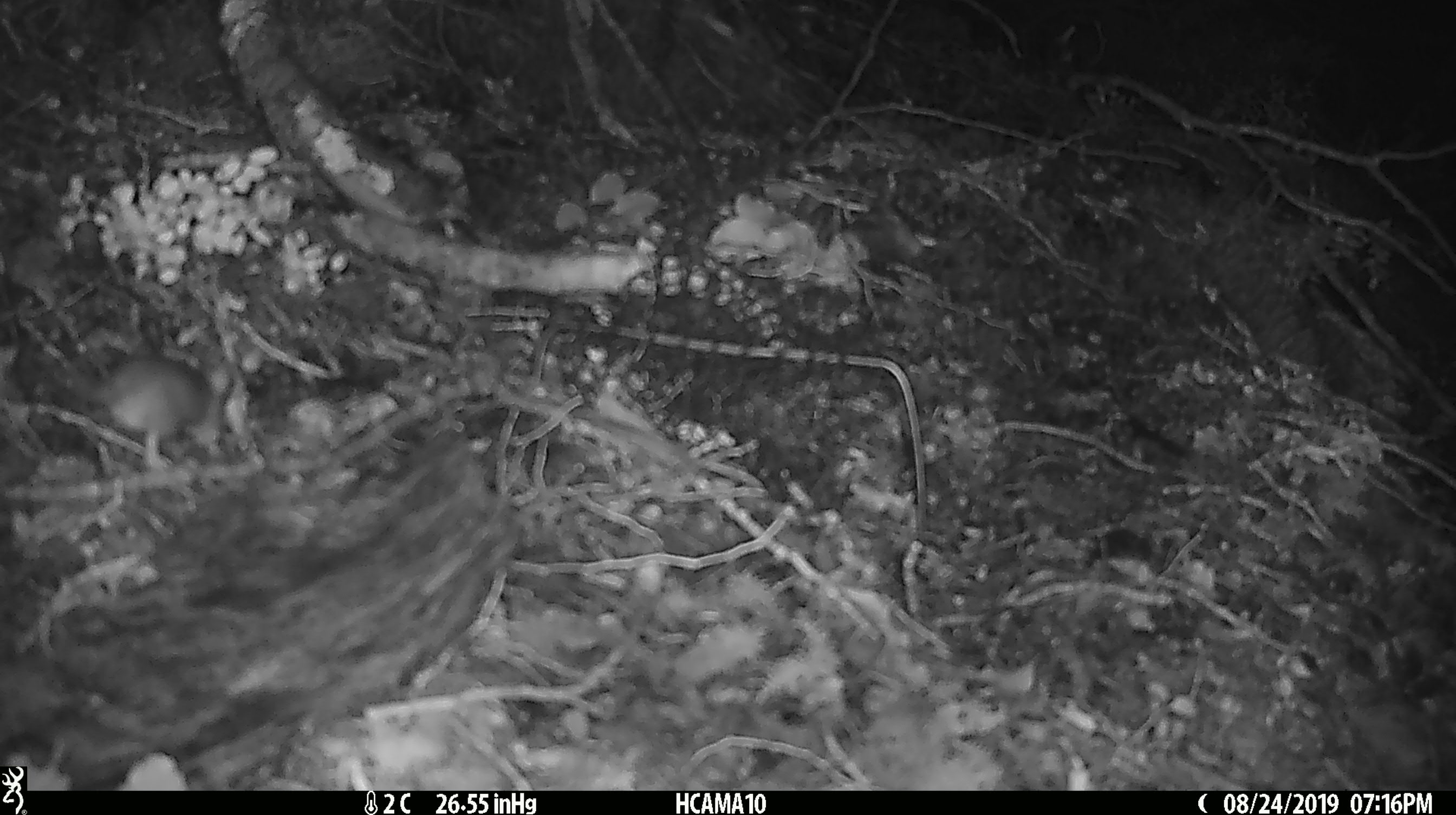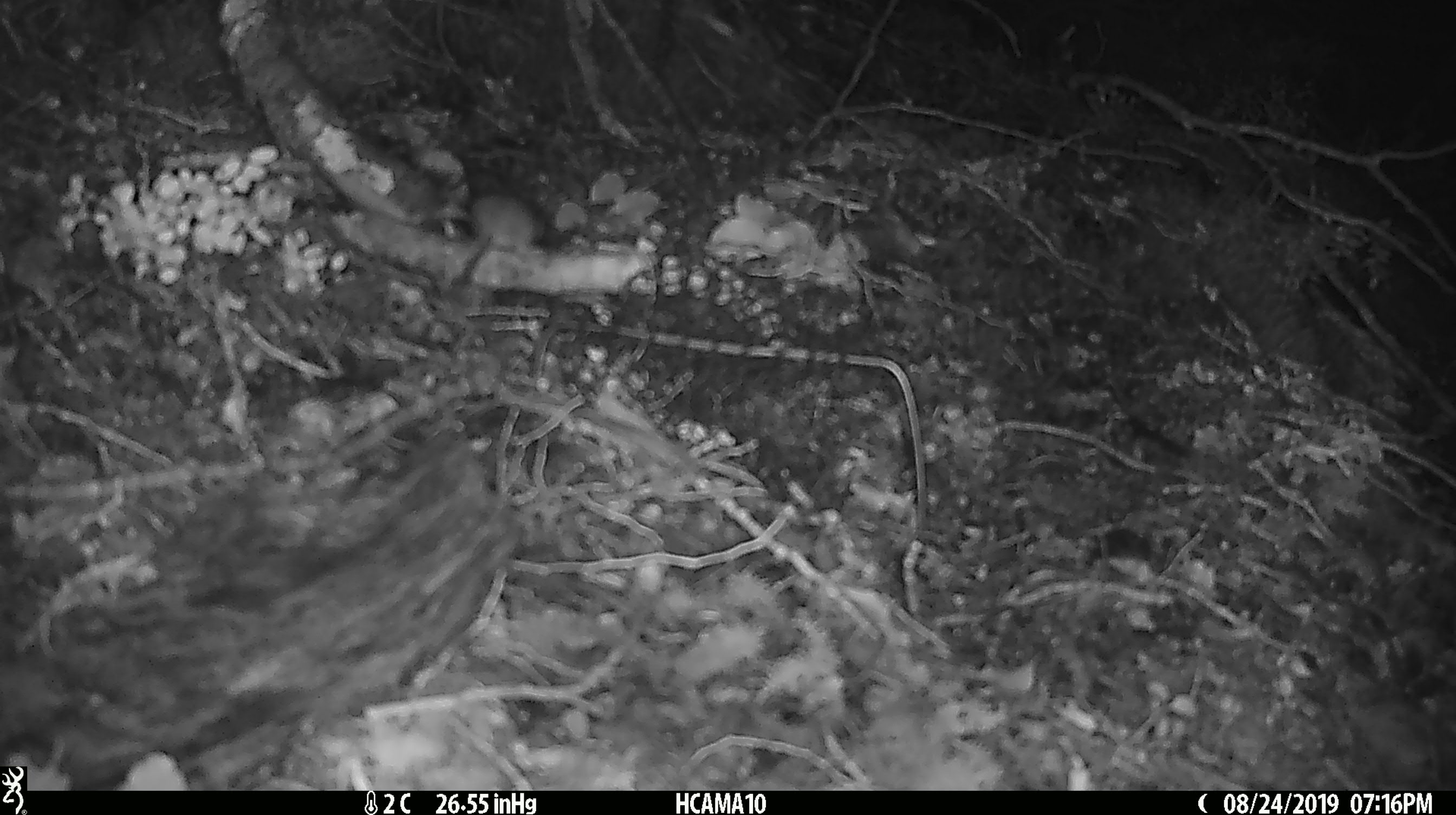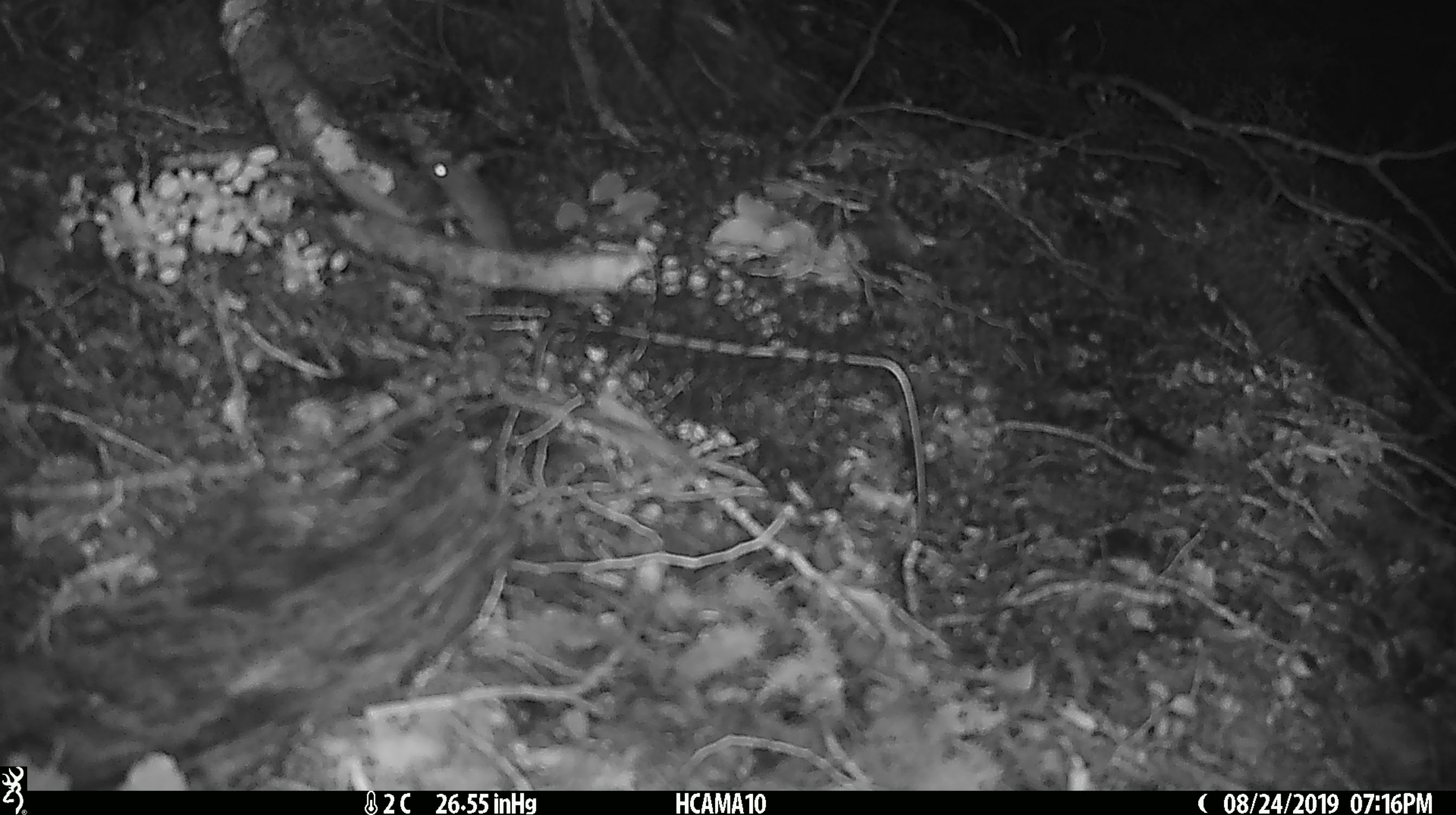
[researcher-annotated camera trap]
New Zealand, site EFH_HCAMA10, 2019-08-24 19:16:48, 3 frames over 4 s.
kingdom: Animalia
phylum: Chordata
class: Mammalia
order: Rodentia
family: Muridae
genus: Mus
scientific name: Mus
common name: mouse